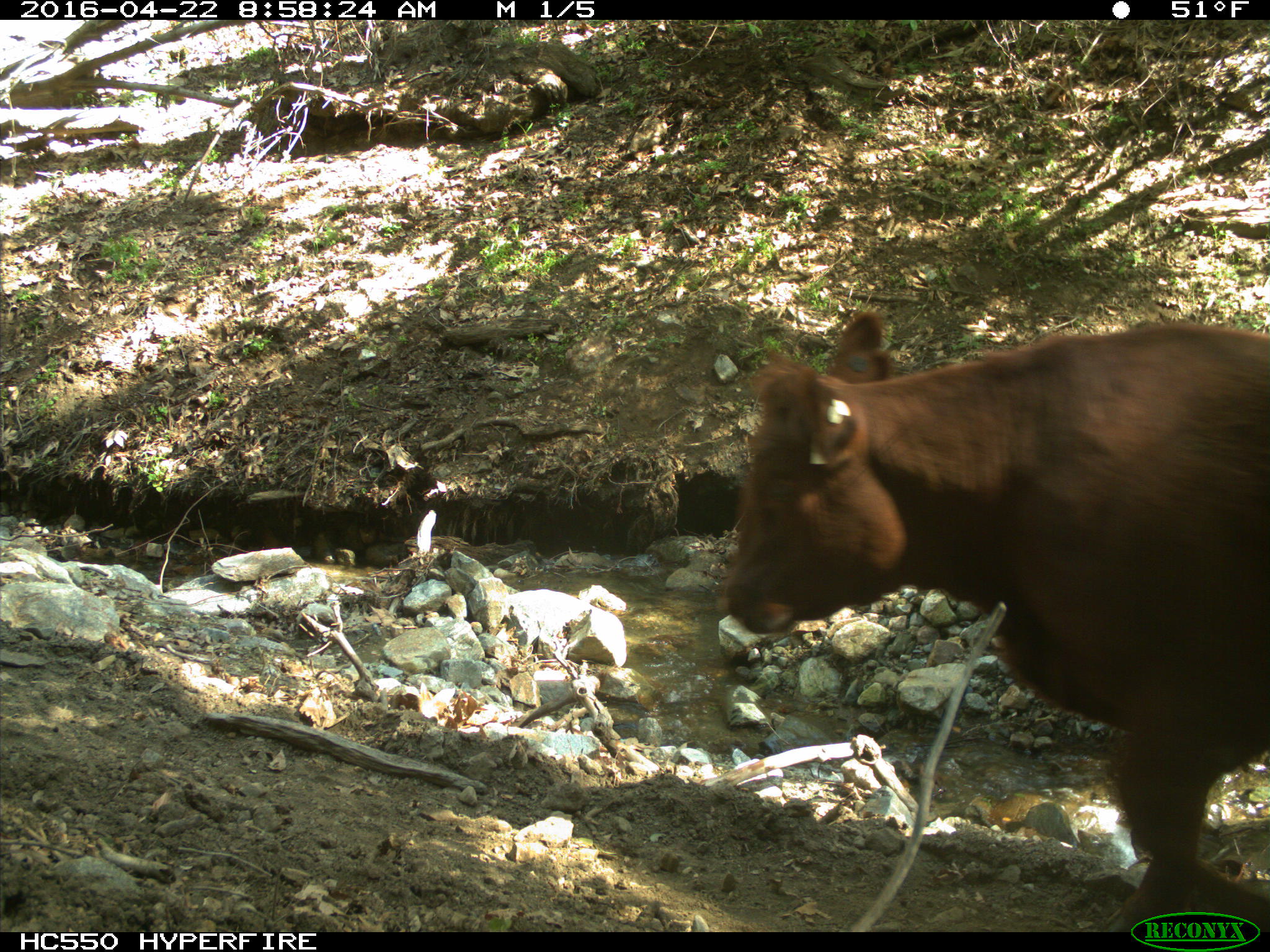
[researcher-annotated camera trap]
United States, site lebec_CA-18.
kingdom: Animalia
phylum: Chordata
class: Mammalia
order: Artiodactyla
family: Bovidae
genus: Bos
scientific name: Bos taurus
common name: domestic cow